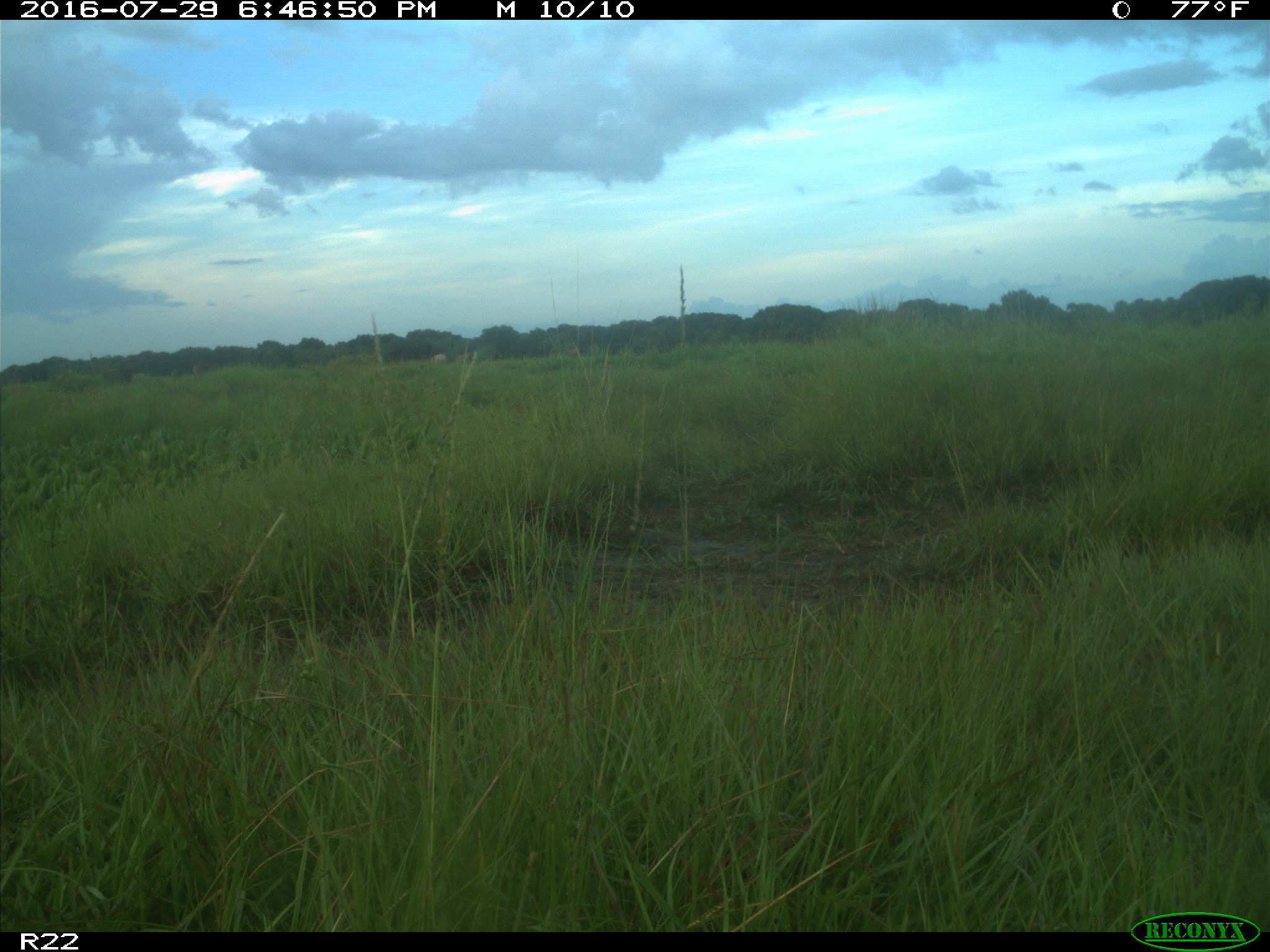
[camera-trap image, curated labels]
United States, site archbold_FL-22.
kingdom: Animalia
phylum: Chordata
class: Mammalia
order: Artiodactyla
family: Bovidae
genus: Bos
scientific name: Bos taurus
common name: domestic cow